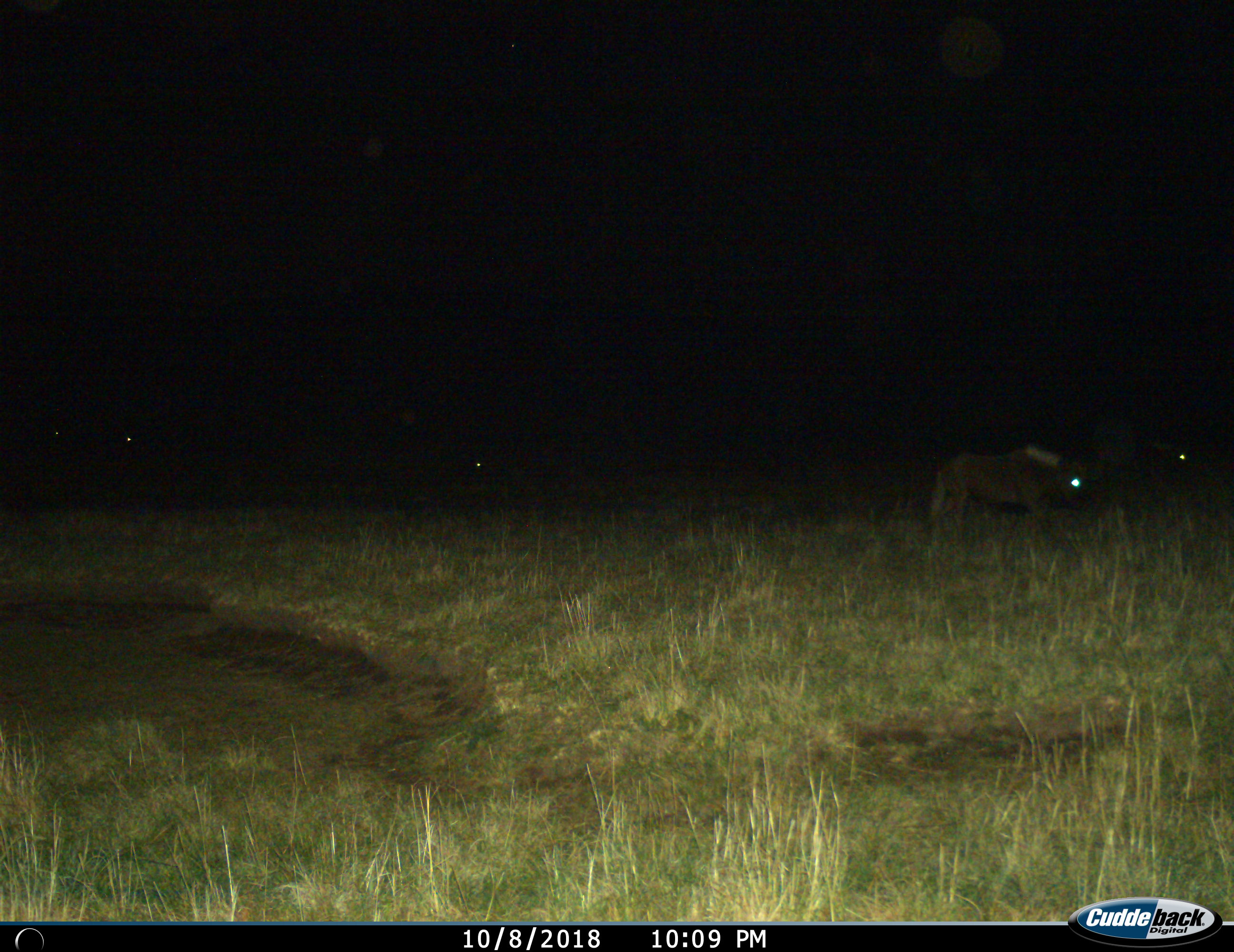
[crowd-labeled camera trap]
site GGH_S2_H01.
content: unidentified animal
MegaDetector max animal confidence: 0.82